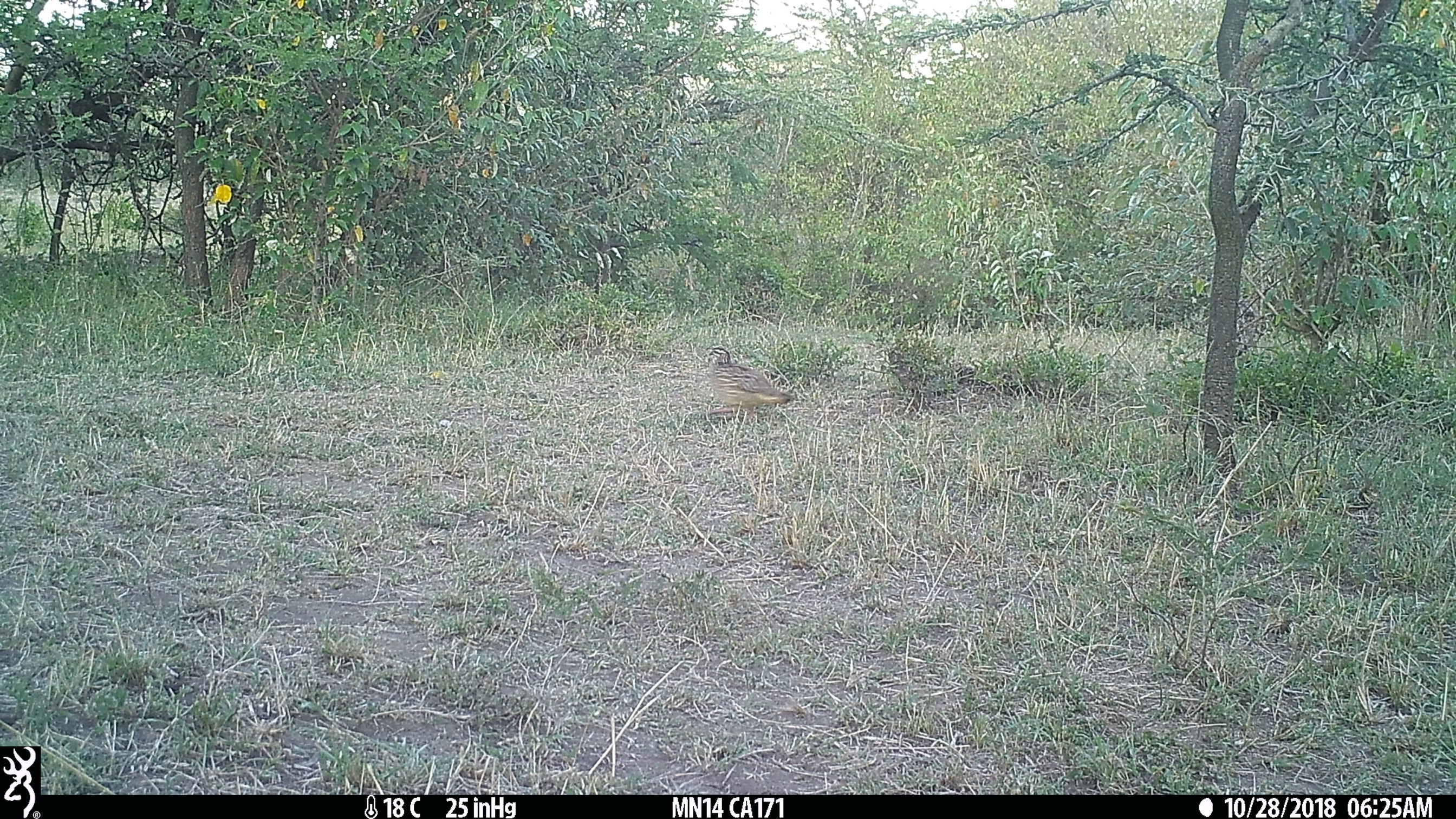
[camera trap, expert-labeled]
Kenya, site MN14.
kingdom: Animalia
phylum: Chordata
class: Aves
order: Galliformes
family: Phasianidae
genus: Ortygornis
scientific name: Ortygornis sephaena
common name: crested francolin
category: francolin crested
Francolin crested (crested francolin) (Ortygornis sephaena).